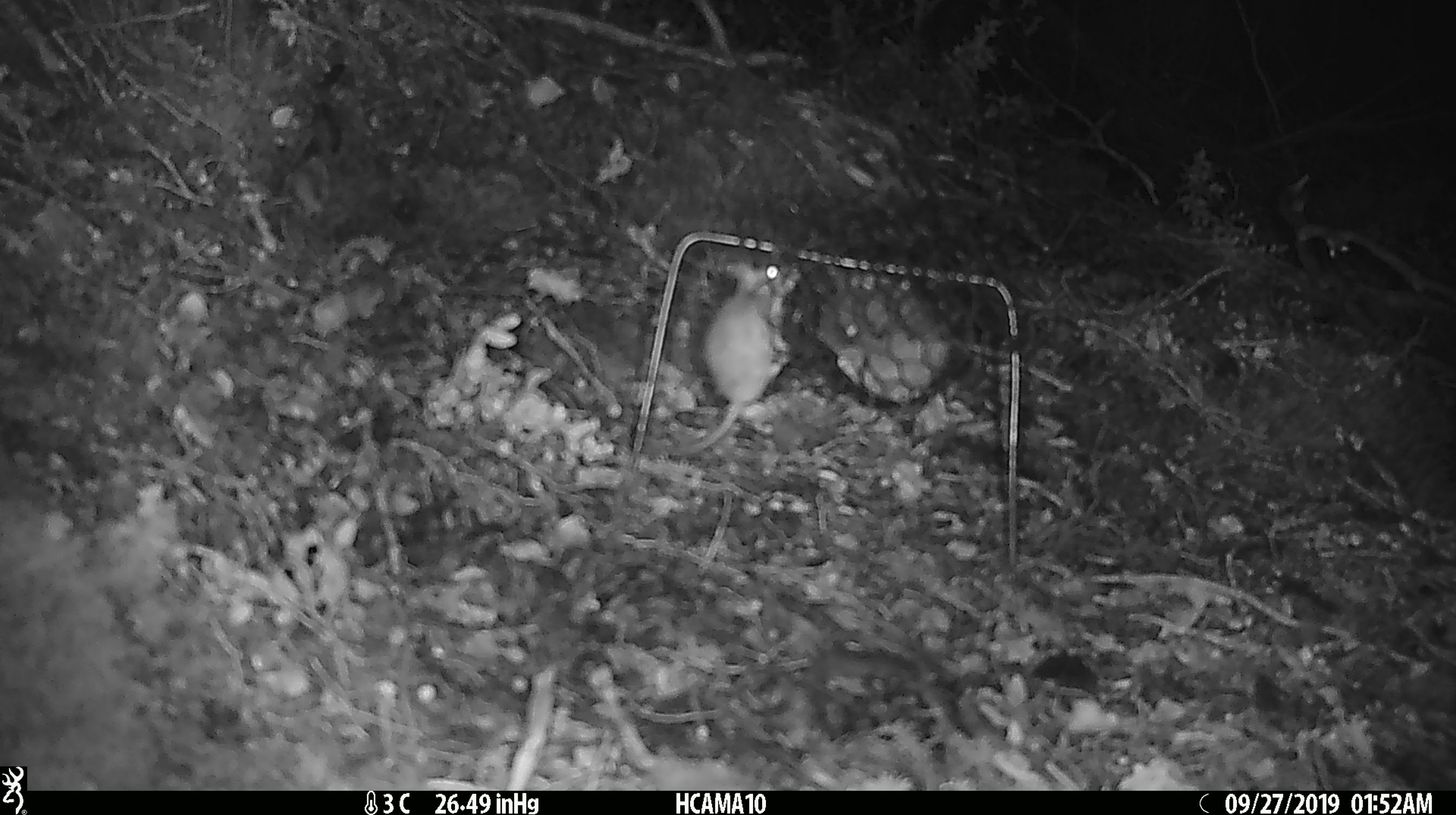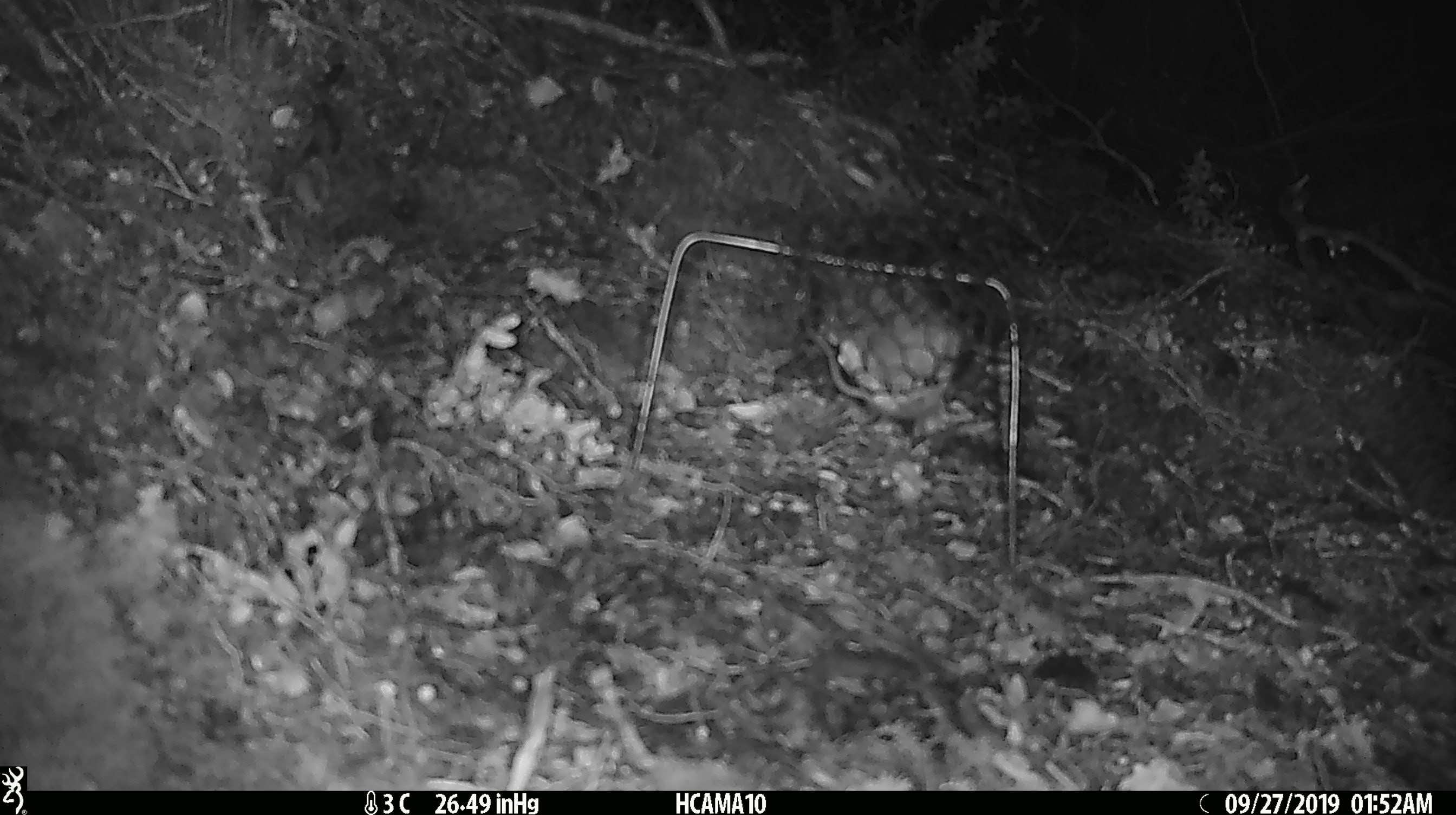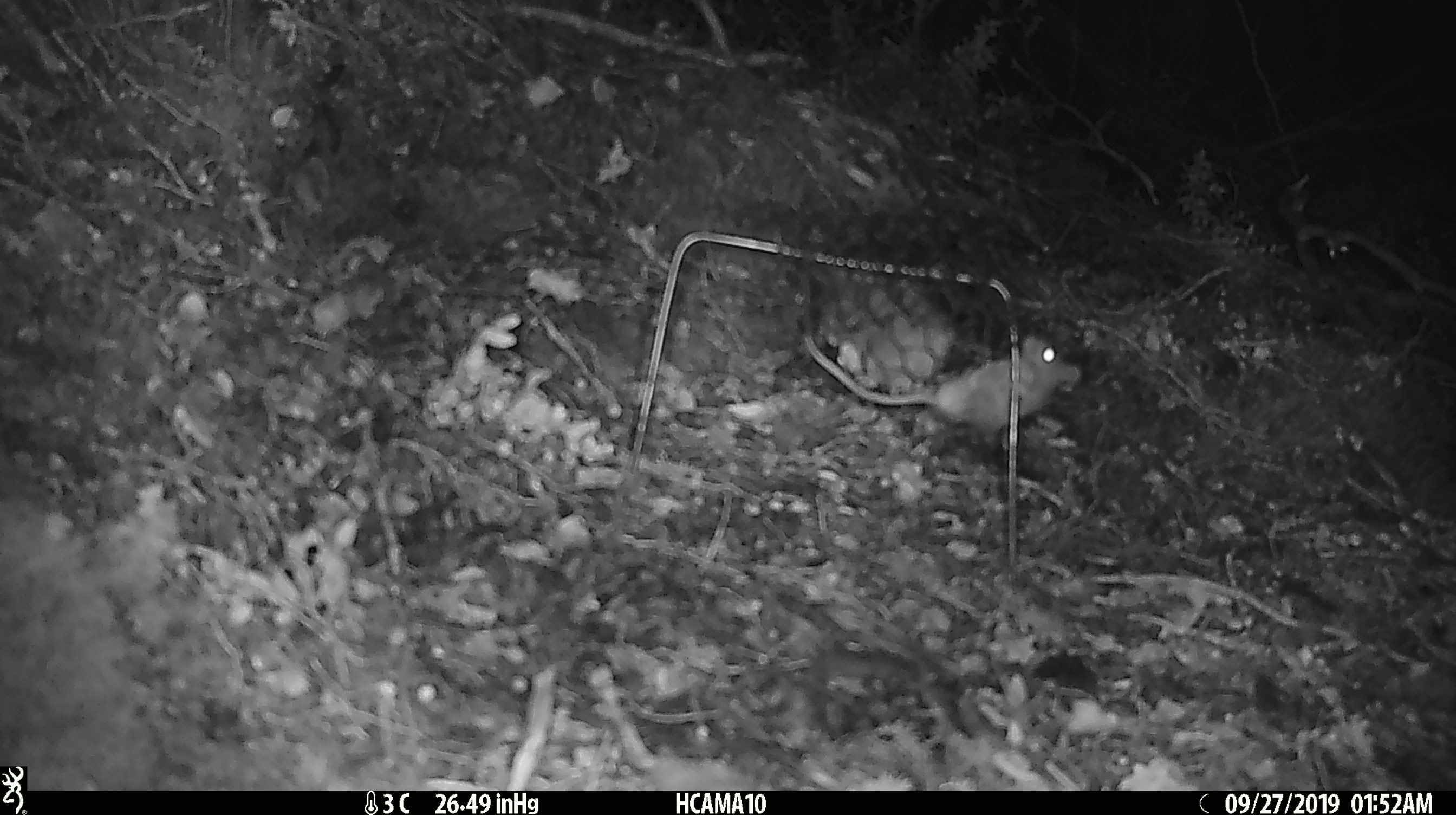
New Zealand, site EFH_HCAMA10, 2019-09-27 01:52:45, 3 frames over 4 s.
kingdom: Animalia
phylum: Chordata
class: Mammalia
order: Rodentia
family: Muridae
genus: Mus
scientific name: Mus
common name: mouse